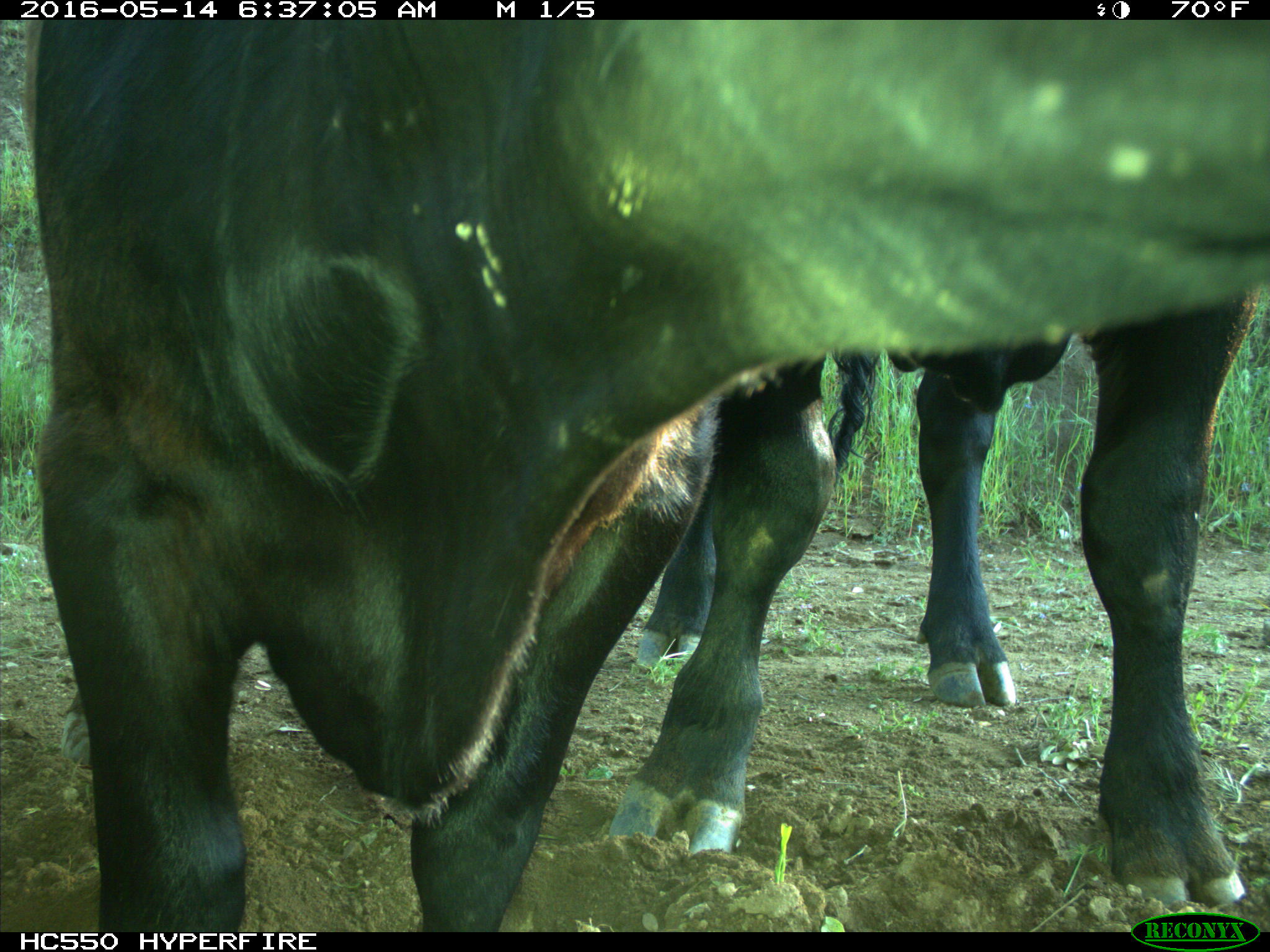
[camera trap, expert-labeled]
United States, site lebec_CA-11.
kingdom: Animalia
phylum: Chordata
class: Mammalia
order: Artiodactyla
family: Bovidae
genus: Bos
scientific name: Bos taurus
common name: domestic cow